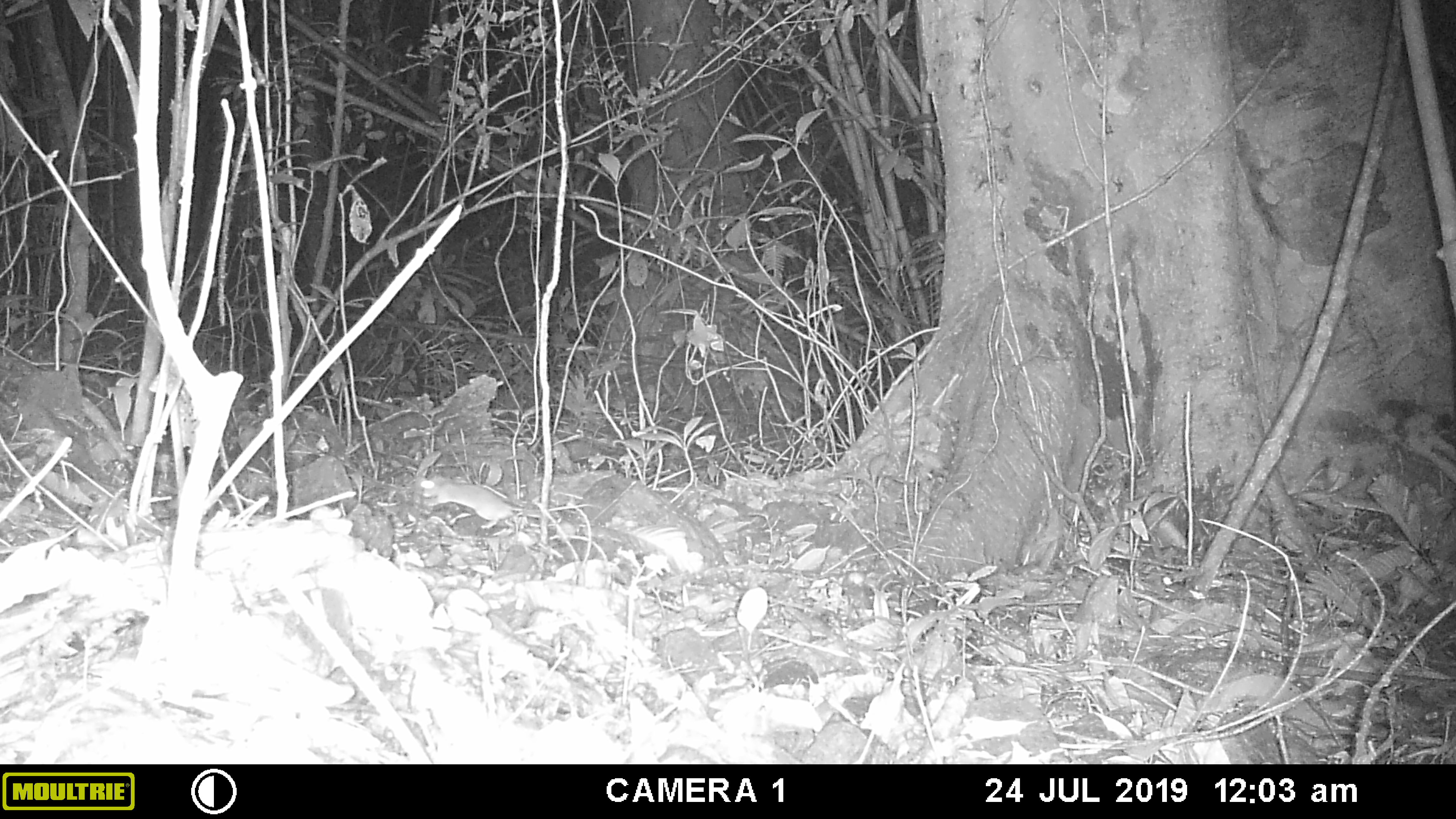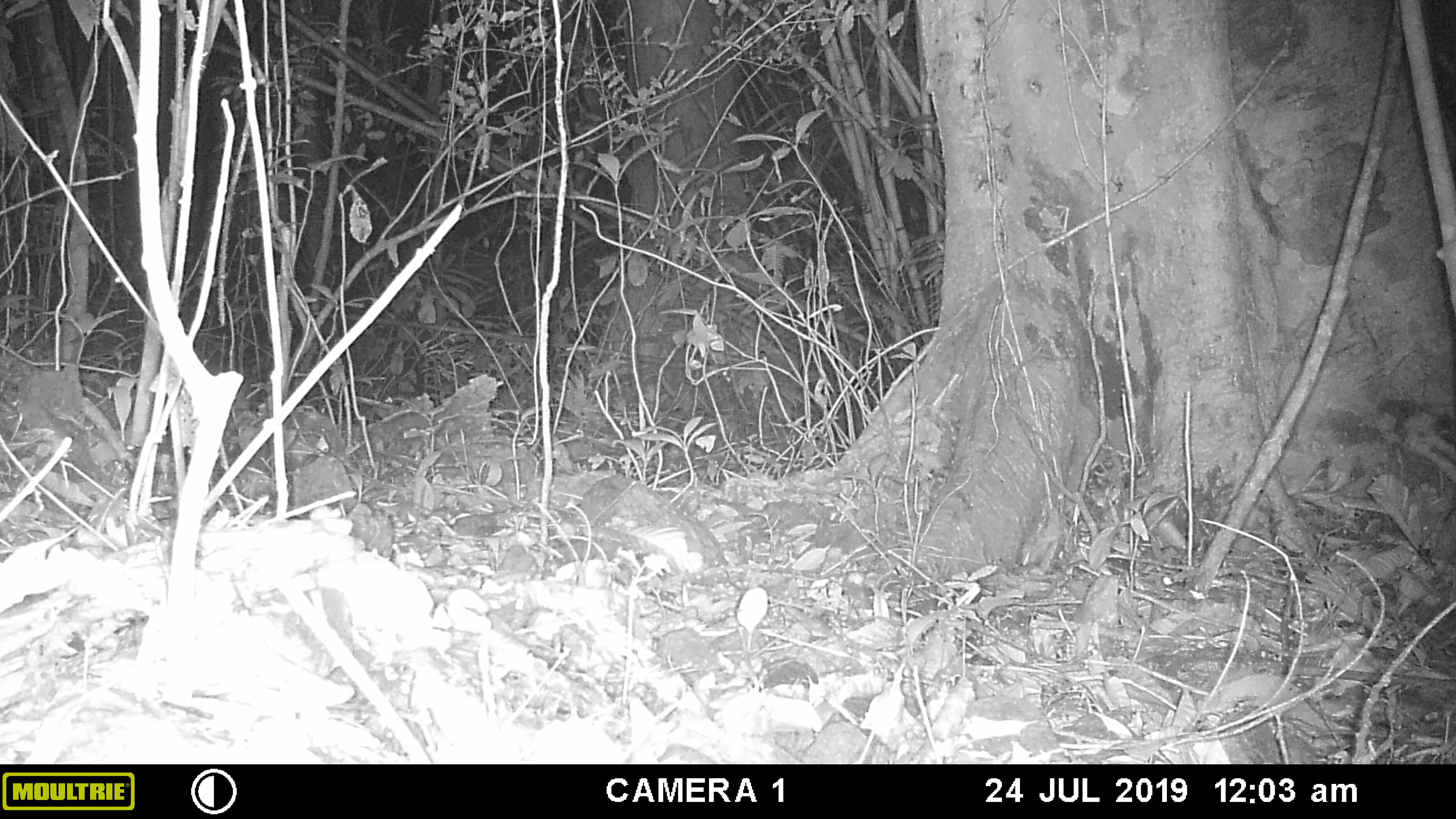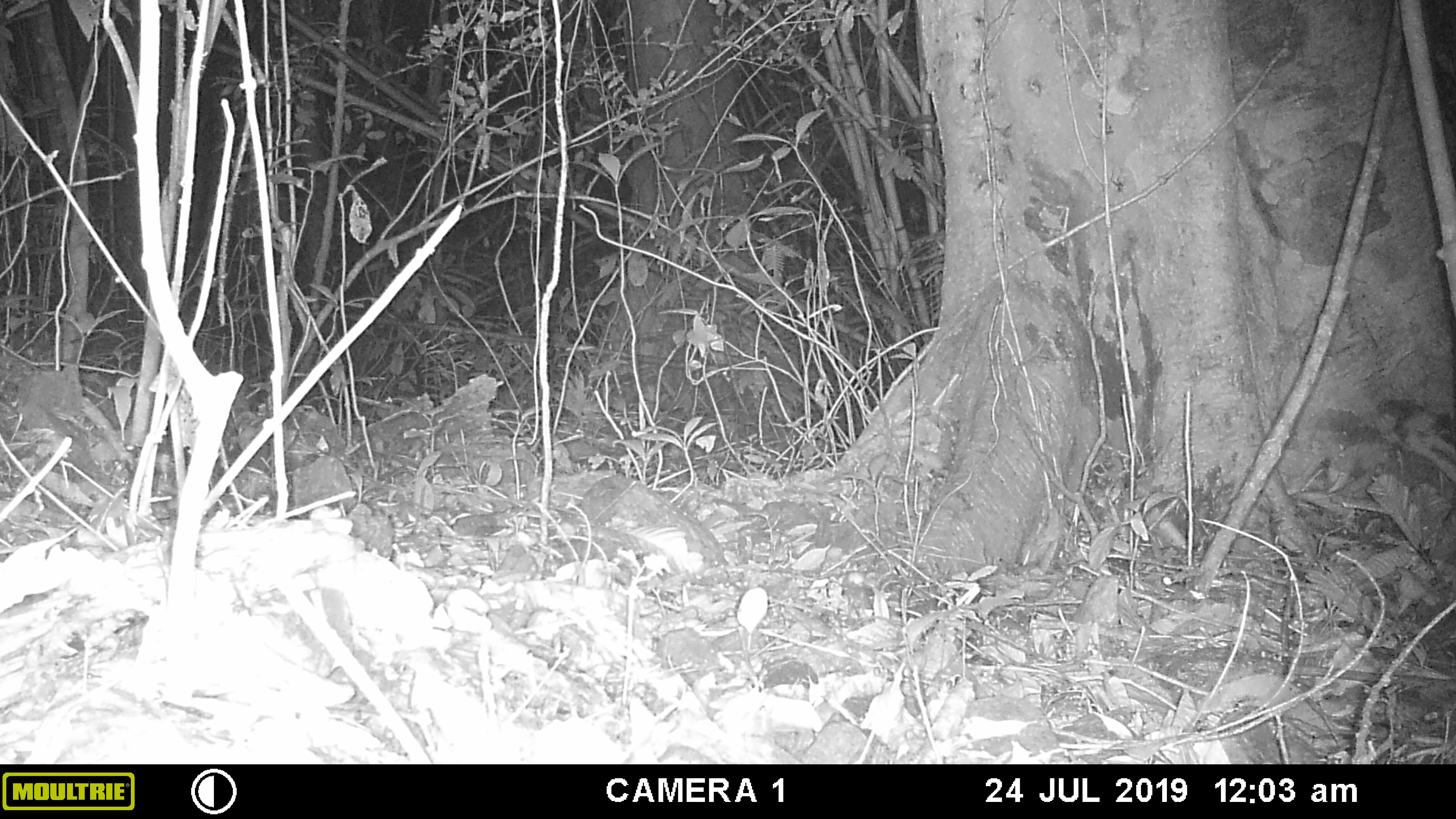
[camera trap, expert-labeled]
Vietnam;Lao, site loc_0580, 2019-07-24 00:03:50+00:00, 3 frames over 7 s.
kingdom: Animalia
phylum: Chordata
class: Mammalia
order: Rodentia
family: Muridae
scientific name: Muridae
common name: old-world mice and rats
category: unidentified murid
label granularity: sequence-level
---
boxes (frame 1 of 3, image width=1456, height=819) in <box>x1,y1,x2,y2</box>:
unidentified murid: <box>419,476,594,528</box>